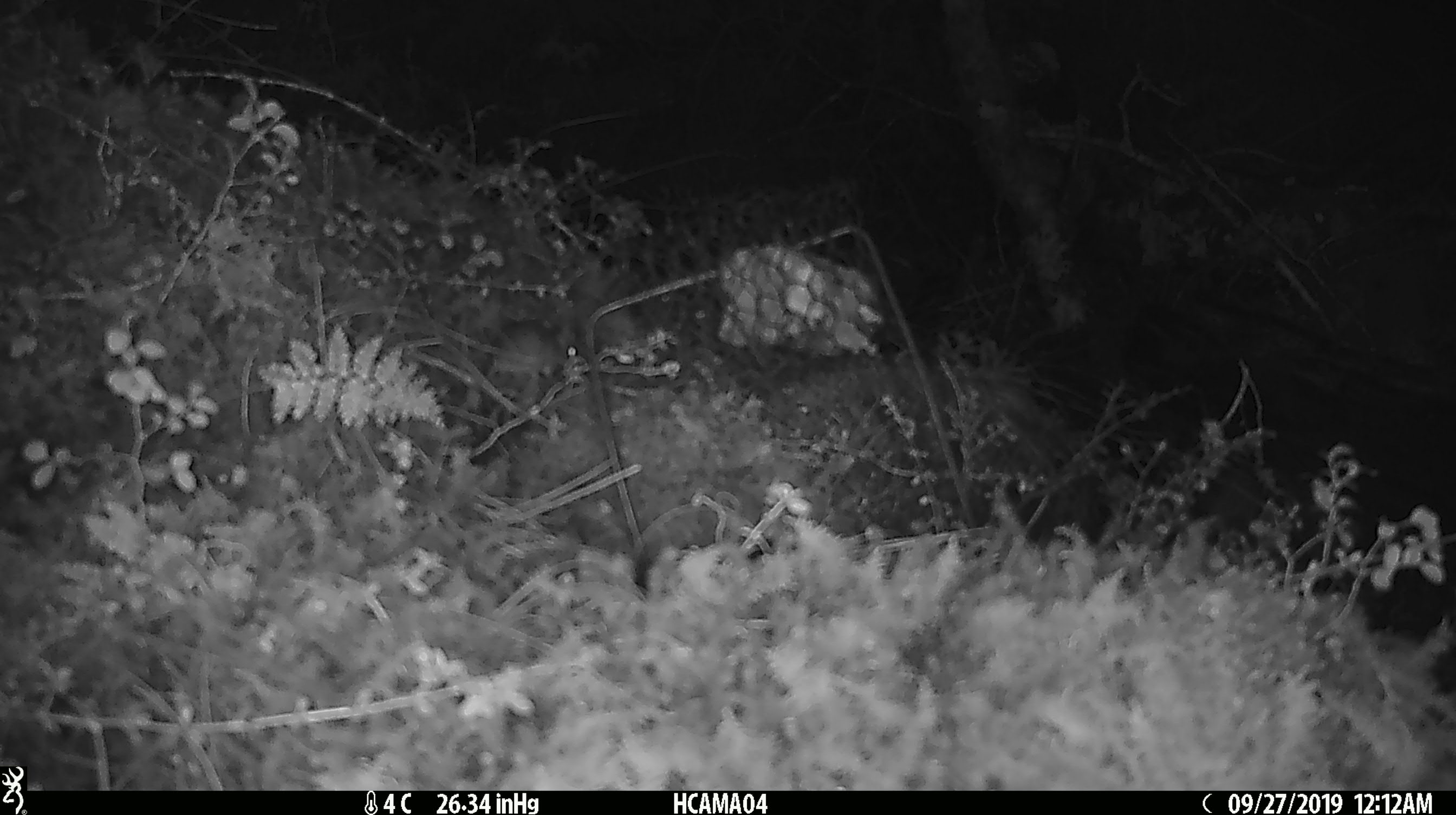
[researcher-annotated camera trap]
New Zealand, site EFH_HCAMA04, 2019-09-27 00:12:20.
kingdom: Animalia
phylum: Chordata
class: Mammalia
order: Rodentia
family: Muridae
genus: Mus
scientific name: Mus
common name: mouse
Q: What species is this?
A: Mouse (Mus).